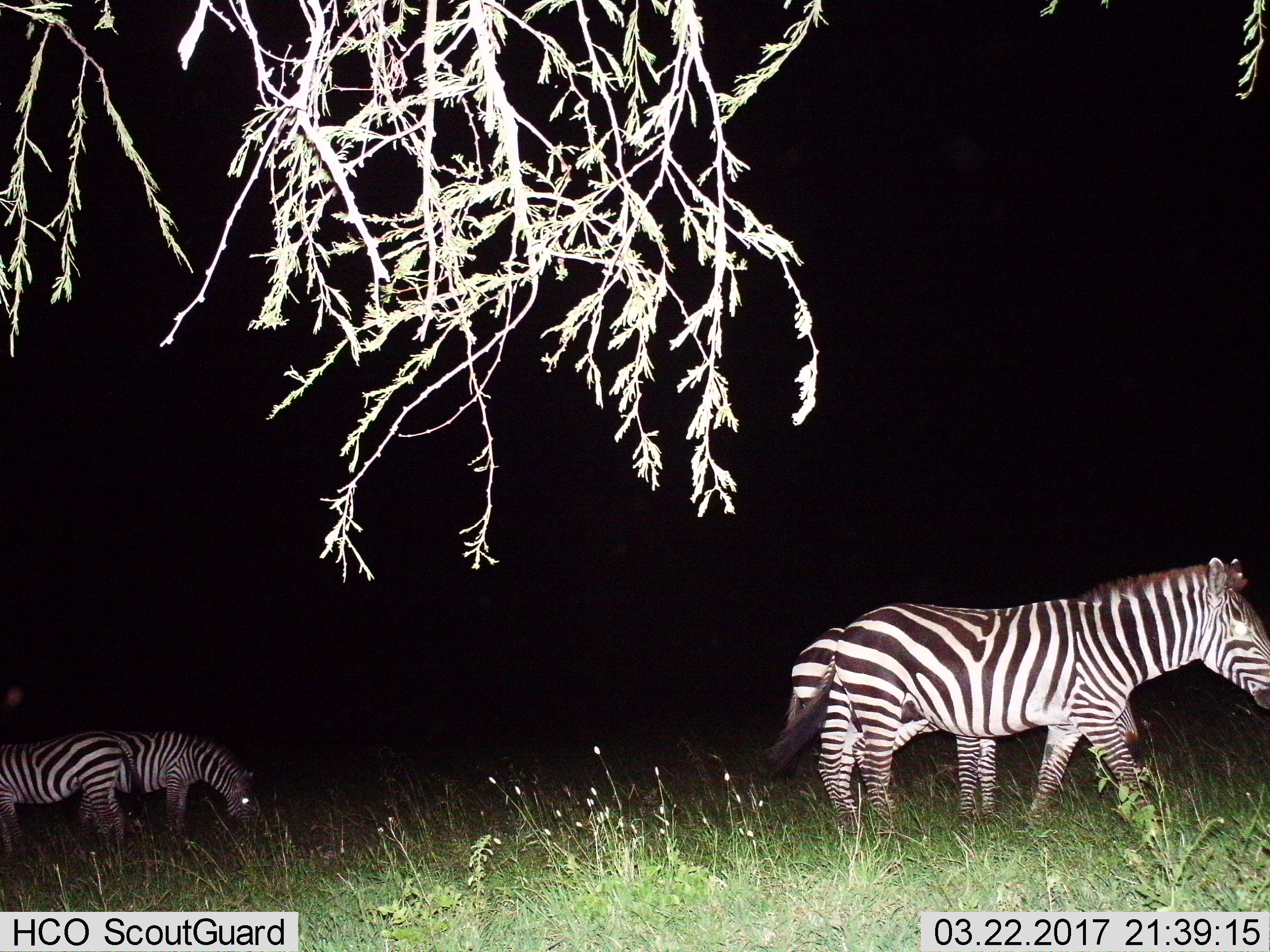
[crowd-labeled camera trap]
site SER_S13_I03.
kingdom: Animalia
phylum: Chordata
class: Mammalia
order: Perissodactyla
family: Equidae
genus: Equus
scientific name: Equus quagga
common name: plains zebra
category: zebraplains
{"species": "zebraplains (plains zebra) (Equus quagga)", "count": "4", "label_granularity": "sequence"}